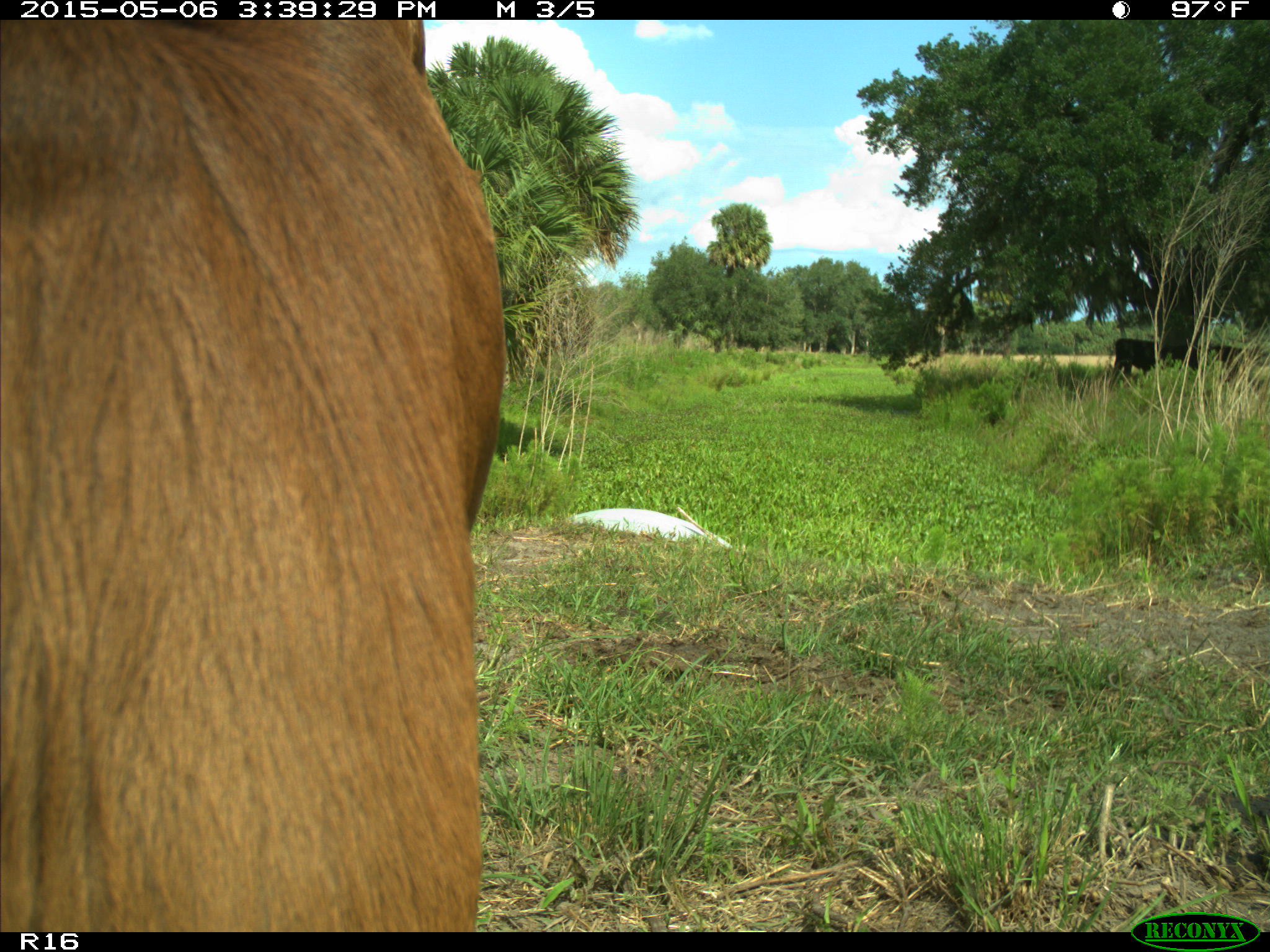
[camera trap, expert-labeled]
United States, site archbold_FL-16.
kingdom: Animalia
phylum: Chordata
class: Mammalia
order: Artiodactyla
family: Bovidae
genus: Bos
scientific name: Bos taurus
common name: domestic cow